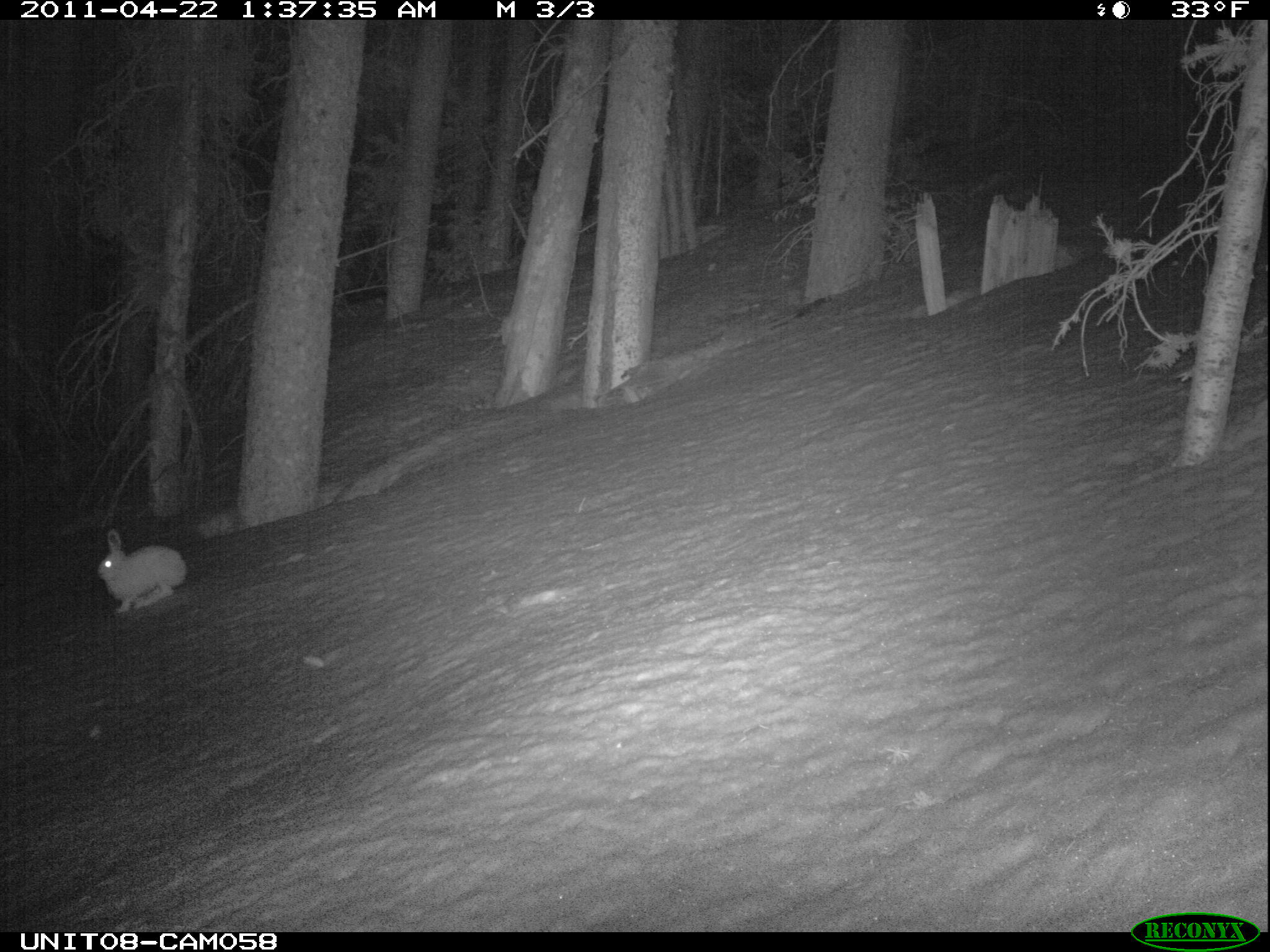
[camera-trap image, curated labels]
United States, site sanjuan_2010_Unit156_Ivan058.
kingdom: Animalia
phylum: Chordata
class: Mammalia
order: Lagomorpha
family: Leporidae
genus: Lepus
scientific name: Lepus americanus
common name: snowshoe hare